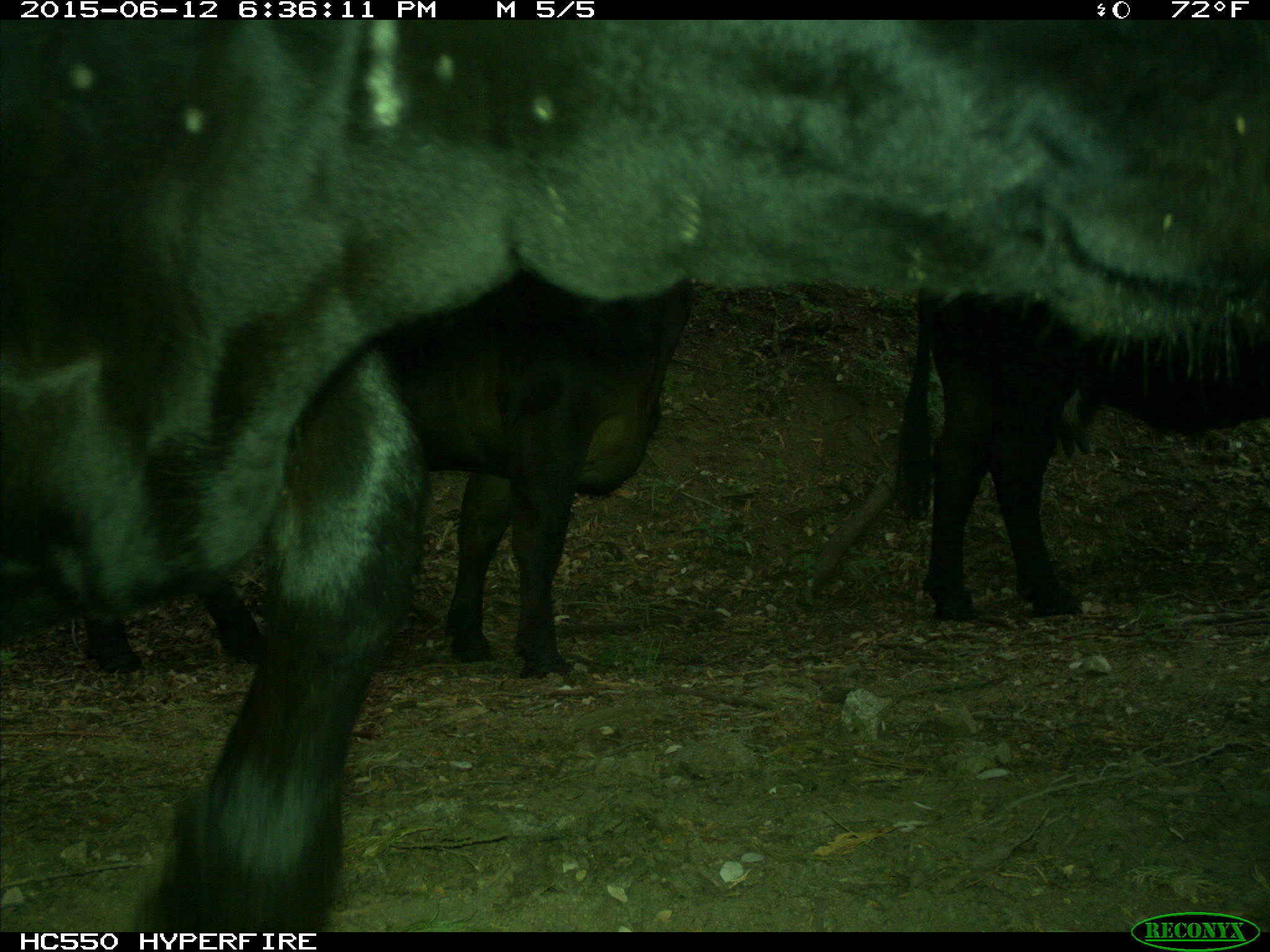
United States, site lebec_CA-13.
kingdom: Animalia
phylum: Chordata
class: Mammalia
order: Artiodactyla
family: Bovidae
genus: Bos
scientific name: Bos taurus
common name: domestic cow